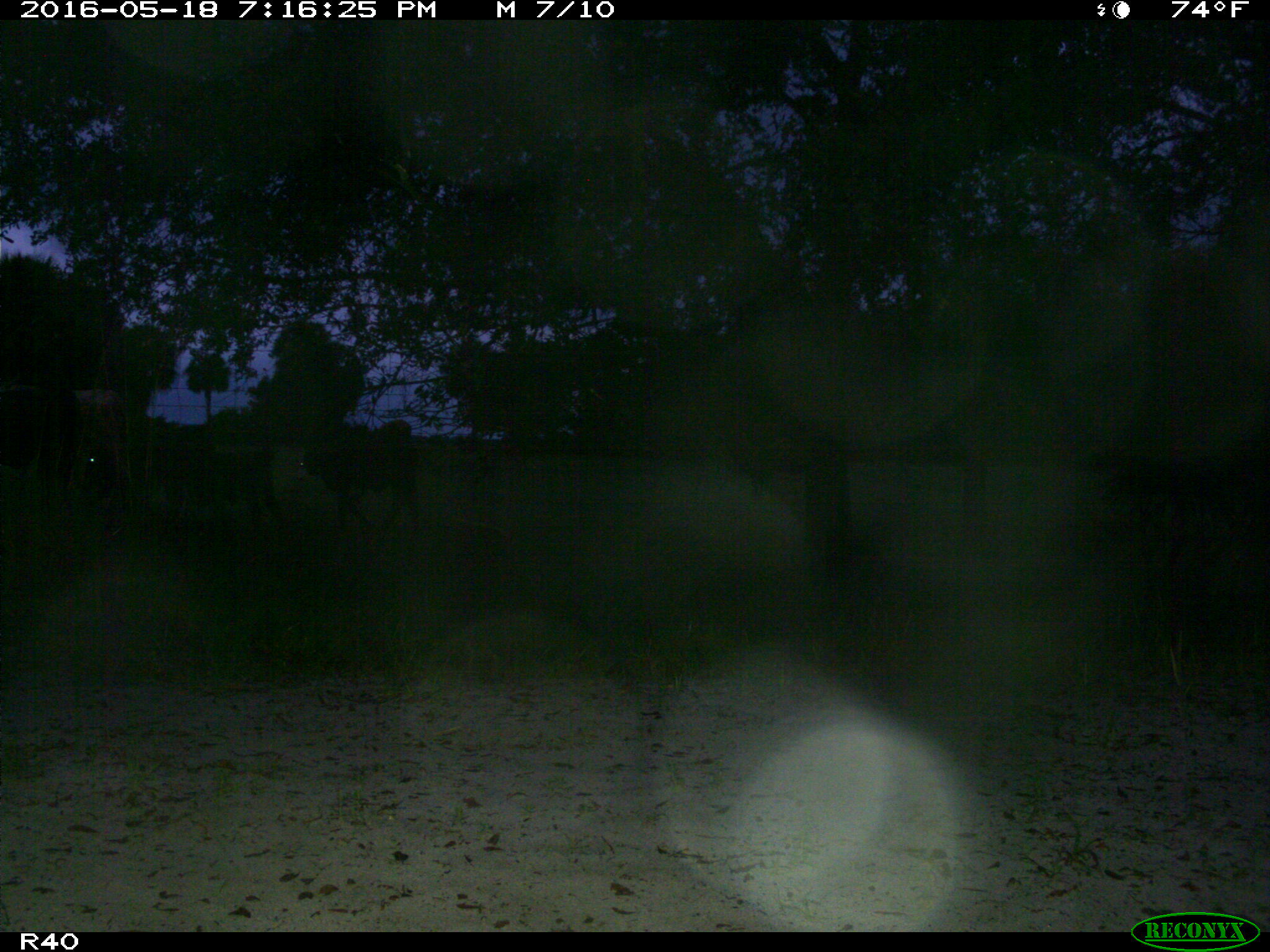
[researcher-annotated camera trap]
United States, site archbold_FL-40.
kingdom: Animalia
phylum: Chordata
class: Mammalia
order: Artiodactyla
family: Bovidae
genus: Bos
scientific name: Bos taurus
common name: domestic cow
Bos taurus (domestic cow).